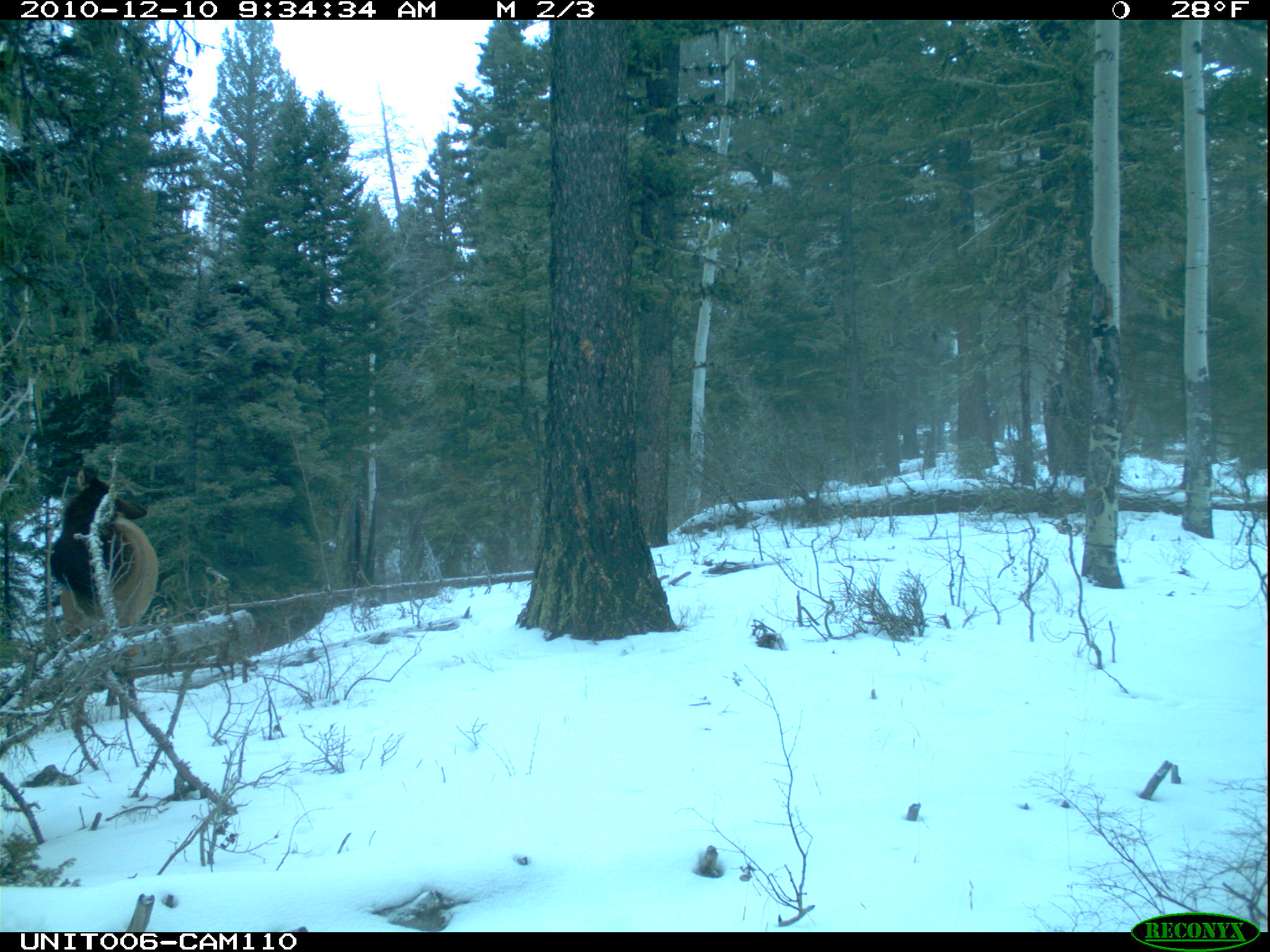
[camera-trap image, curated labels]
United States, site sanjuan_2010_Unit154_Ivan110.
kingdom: Animalia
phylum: Chordata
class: Mammalia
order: Artiodactyla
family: Cervidae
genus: Cervus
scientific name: Cervus elaphus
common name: red deer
Cervus elaphus (red deer).